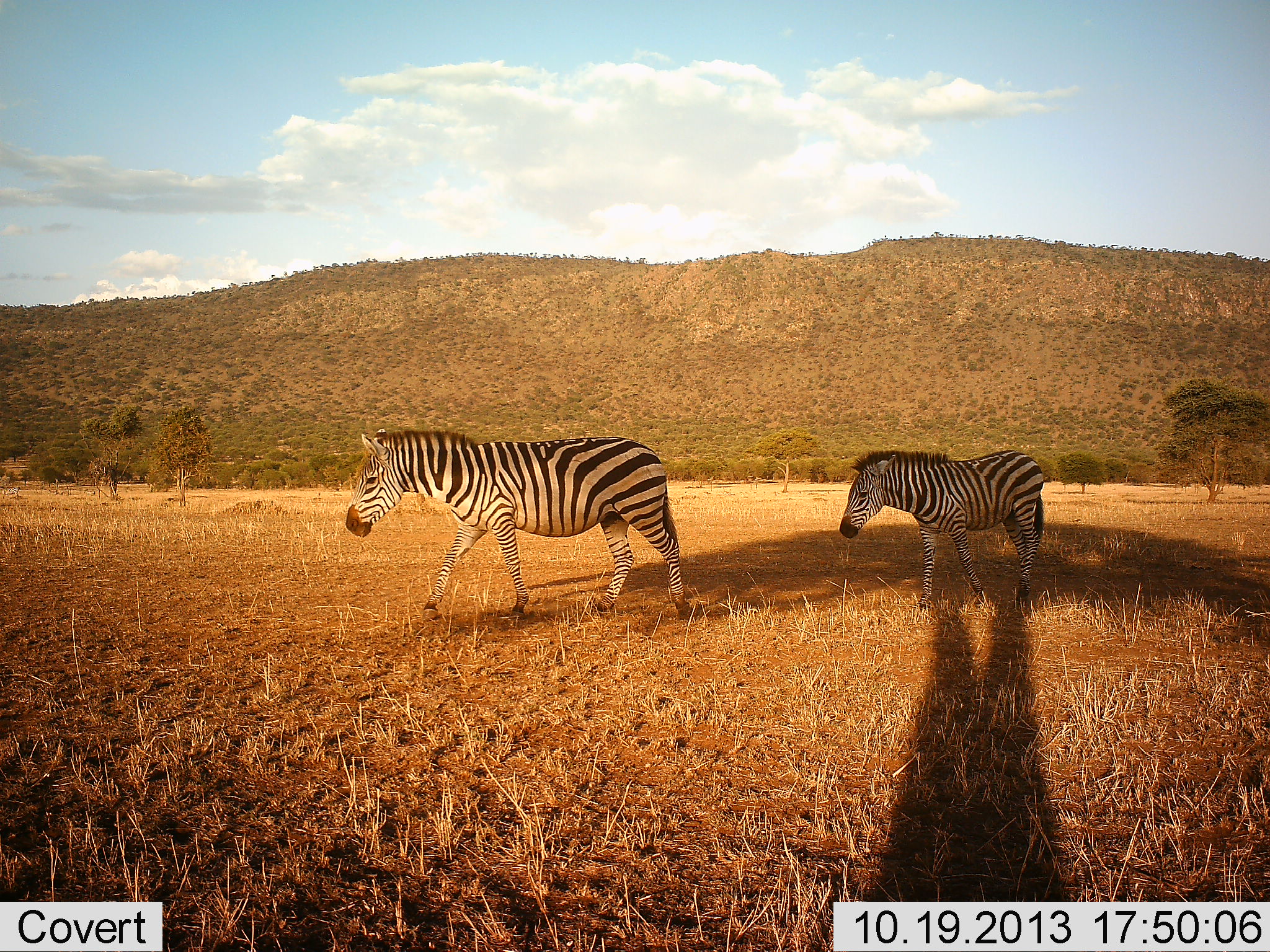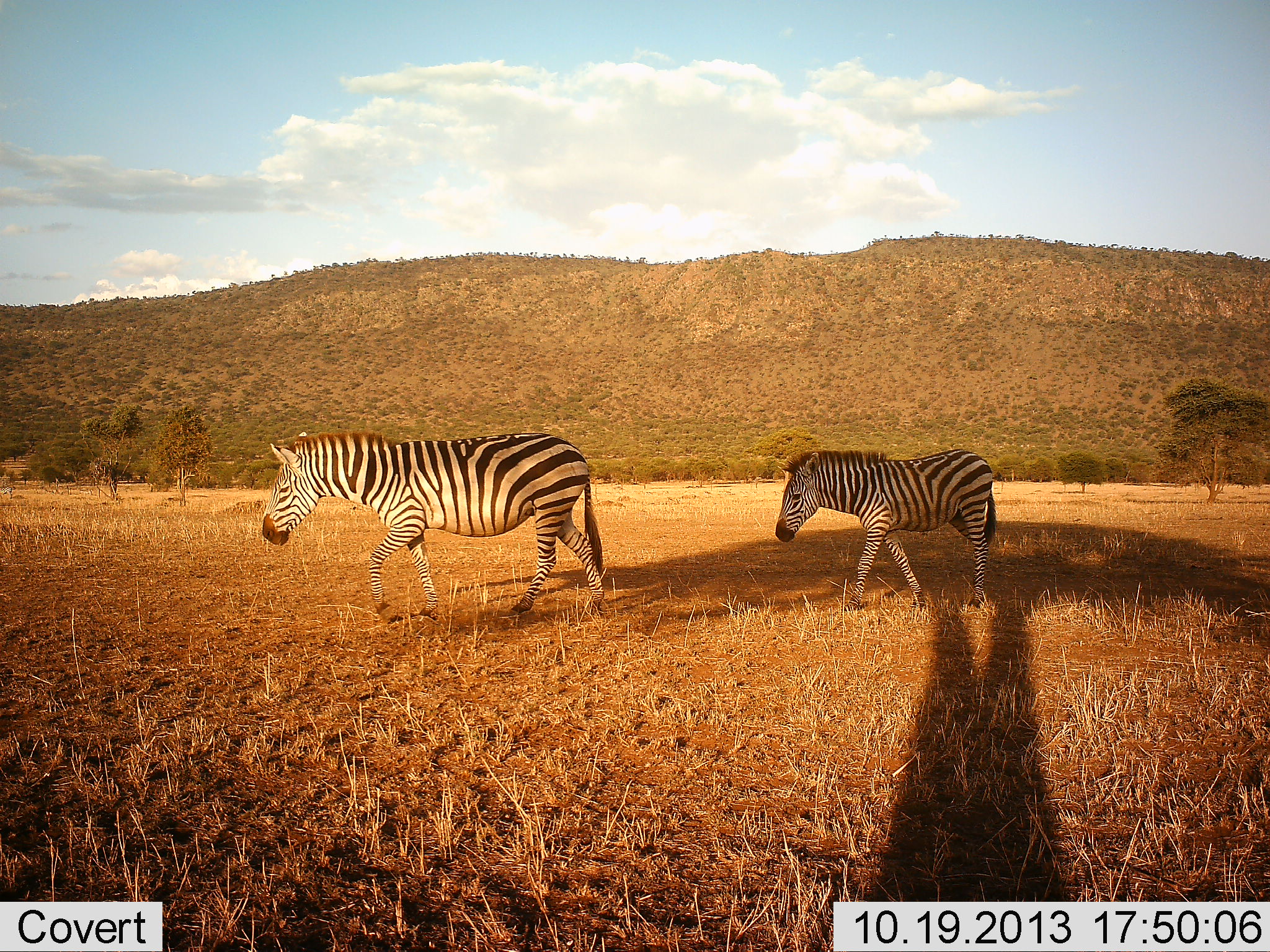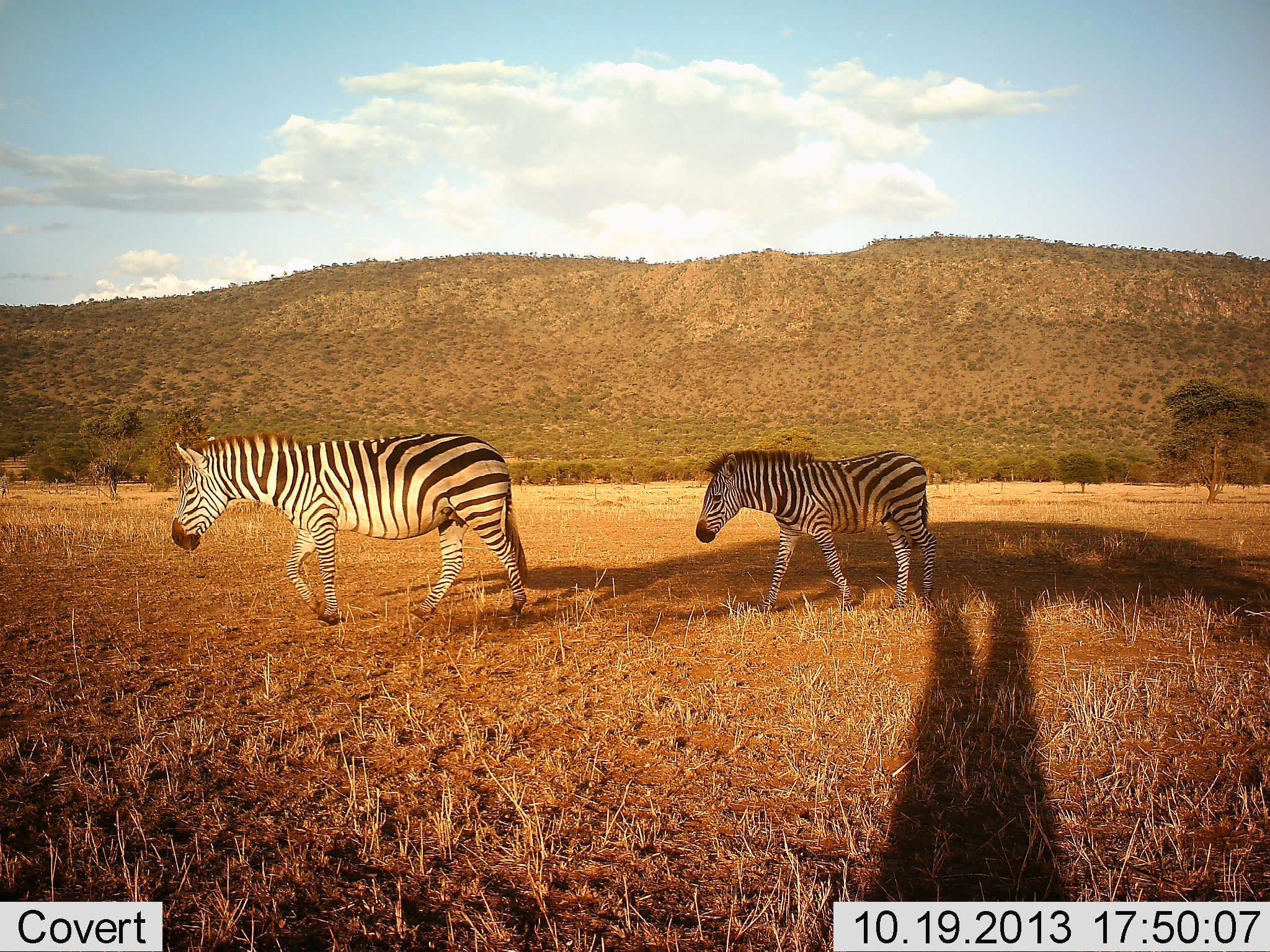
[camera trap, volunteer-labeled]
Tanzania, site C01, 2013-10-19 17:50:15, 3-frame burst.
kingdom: Animalia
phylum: Chordata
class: Mammalia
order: Perissodactyla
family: Equidae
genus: Equus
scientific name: Equus quagga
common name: plains zebra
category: zebra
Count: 2.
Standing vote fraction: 10%.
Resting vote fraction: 0%.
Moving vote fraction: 90%.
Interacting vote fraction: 0%.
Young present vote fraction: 30%.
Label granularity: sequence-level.